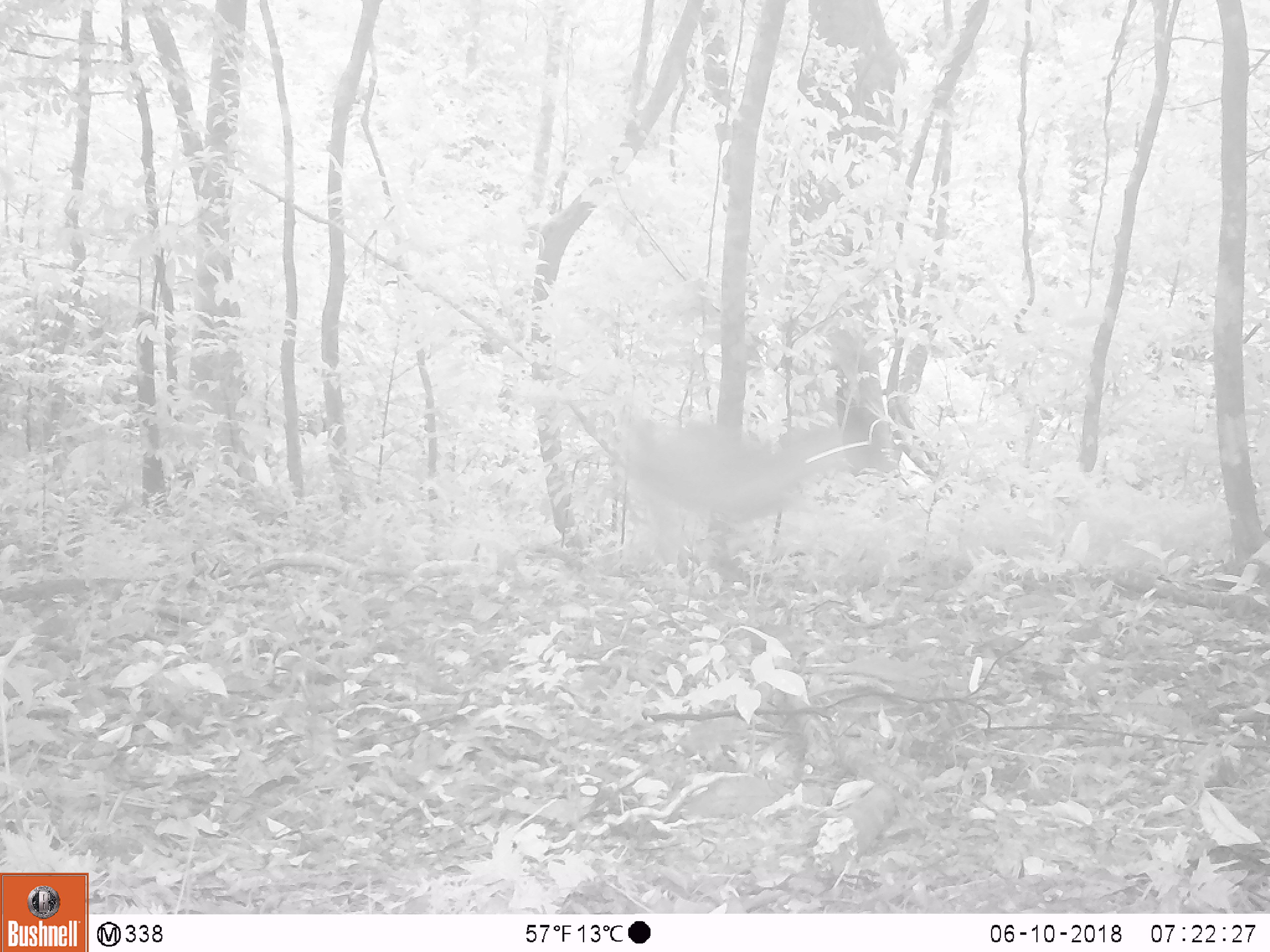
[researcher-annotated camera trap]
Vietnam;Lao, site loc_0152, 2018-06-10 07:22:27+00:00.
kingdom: Animalia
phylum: Chordata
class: Mammalia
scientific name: Mammalia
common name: mammal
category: unidentified mammal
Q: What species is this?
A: Unidentified mammal (mammal) (Mammalia).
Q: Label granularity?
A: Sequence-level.